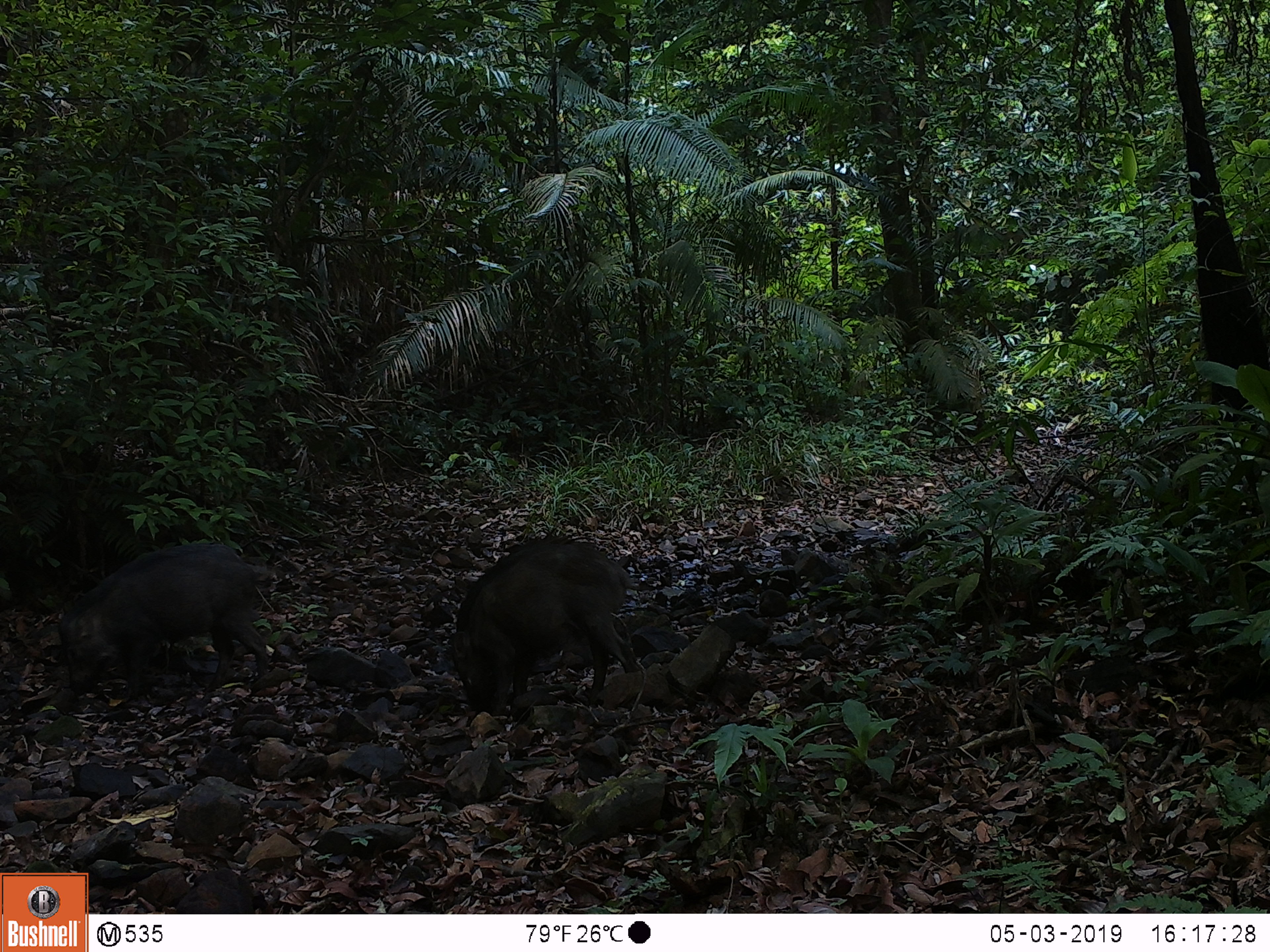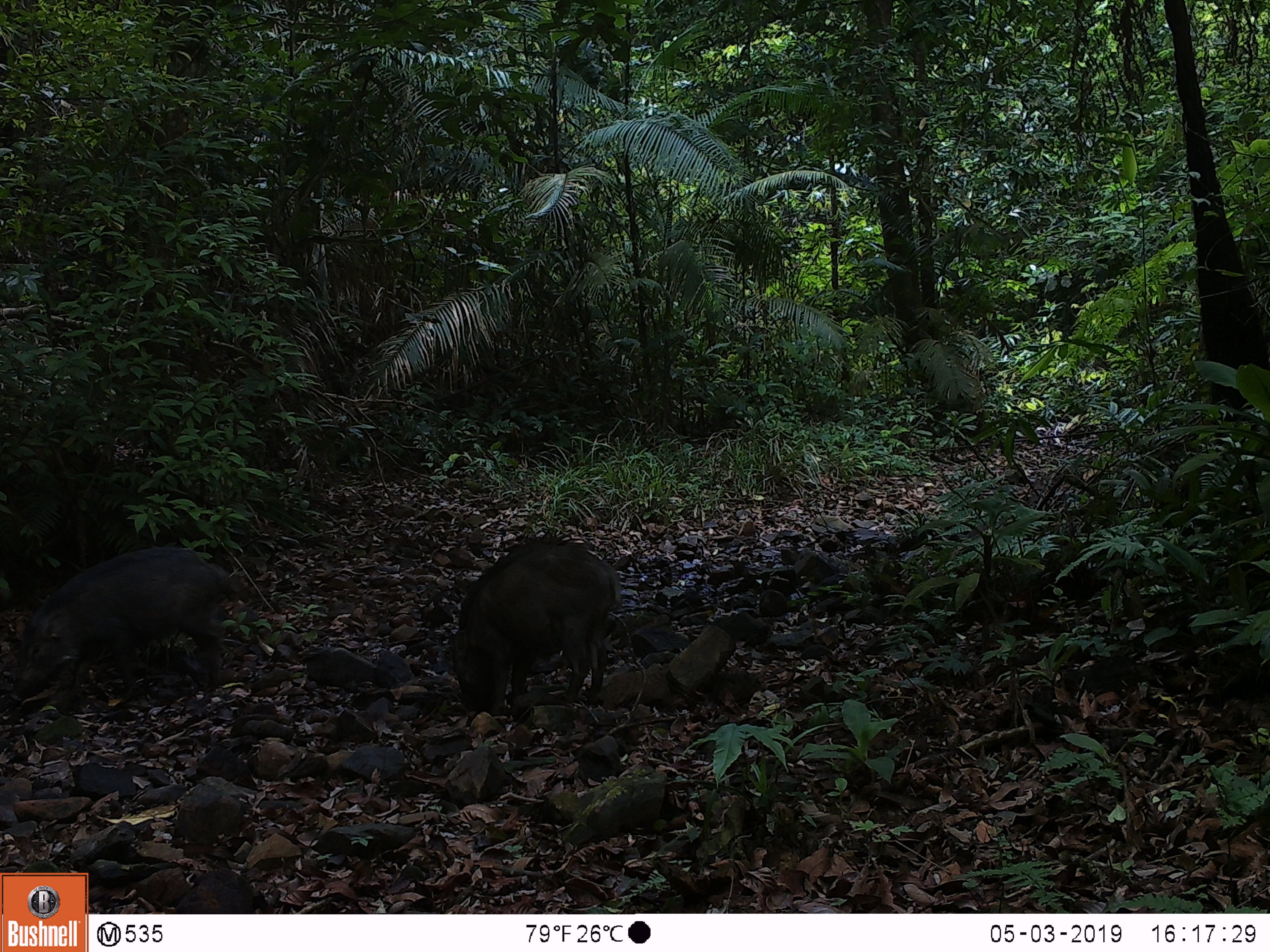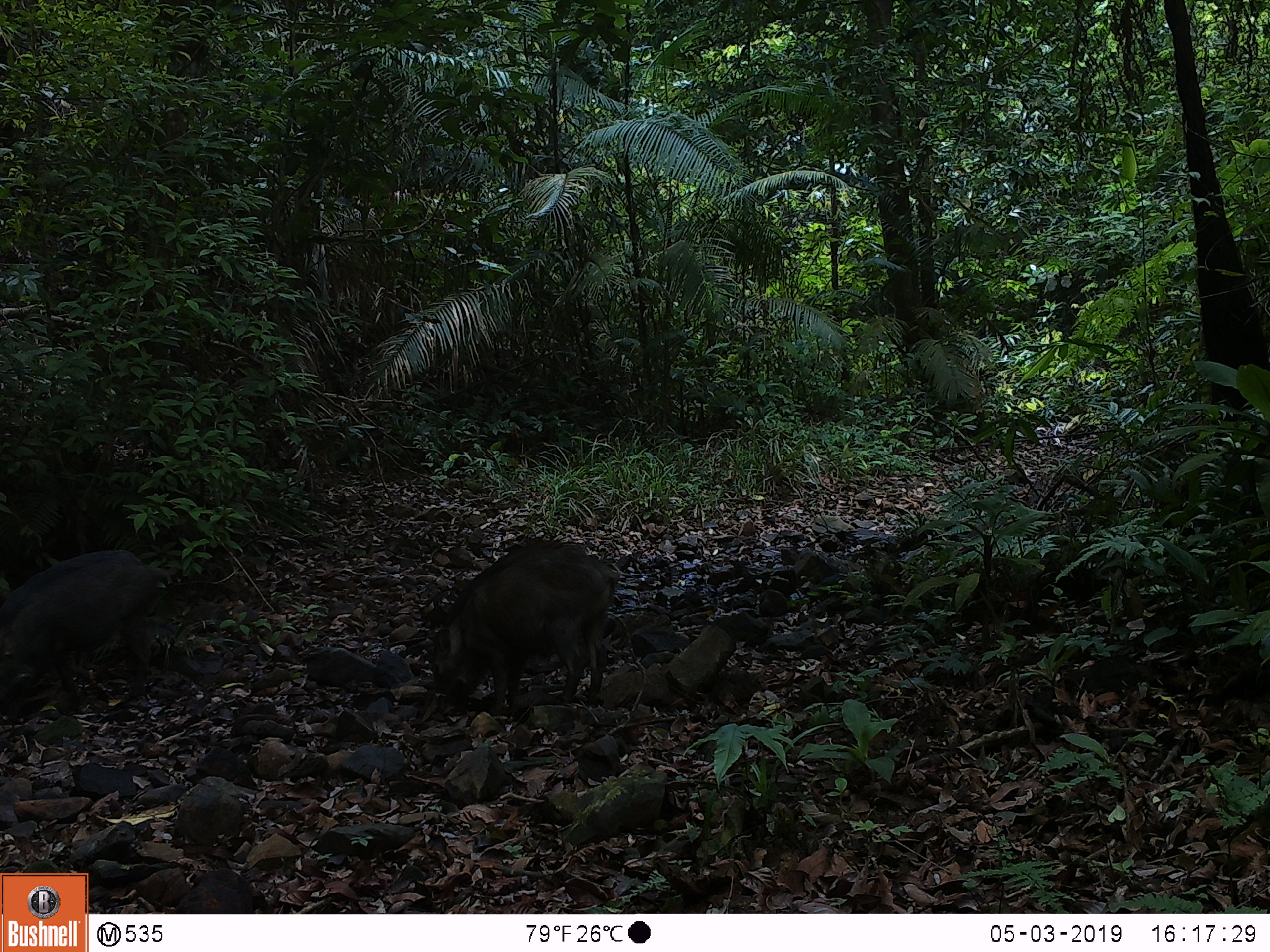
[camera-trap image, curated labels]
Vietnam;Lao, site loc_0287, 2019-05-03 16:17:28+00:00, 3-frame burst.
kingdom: Animalia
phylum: Chordata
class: Mammalia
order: Artiodactyla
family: Suidae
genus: Sus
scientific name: Sus scrofa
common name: eurasian wild pig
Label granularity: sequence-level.